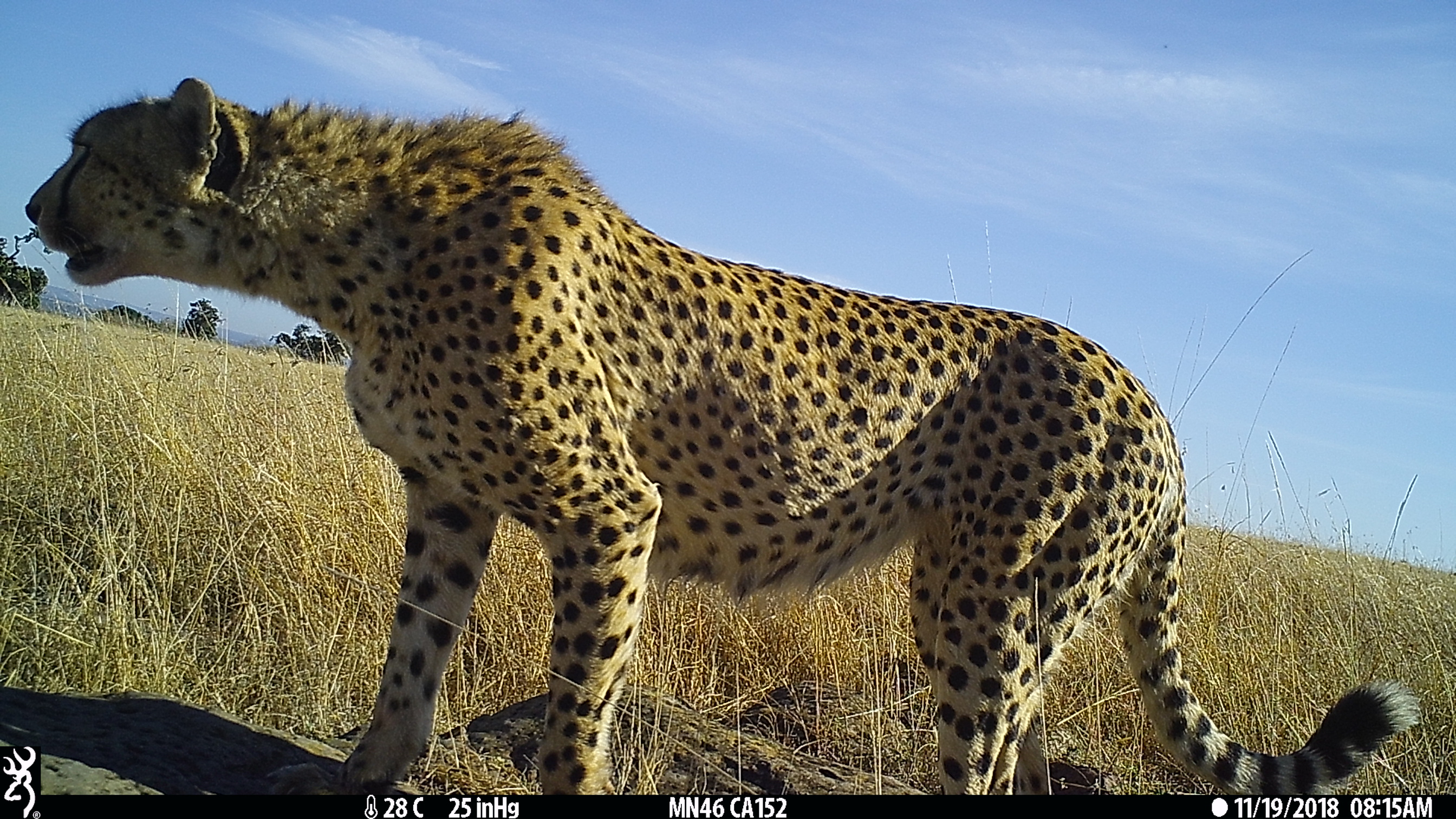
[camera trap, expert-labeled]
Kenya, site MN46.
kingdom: Animalia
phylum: Chordata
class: Mammalia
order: Carnivora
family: Felidae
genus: Acinonyx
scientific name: Acinonyx jubatus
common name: cheetah